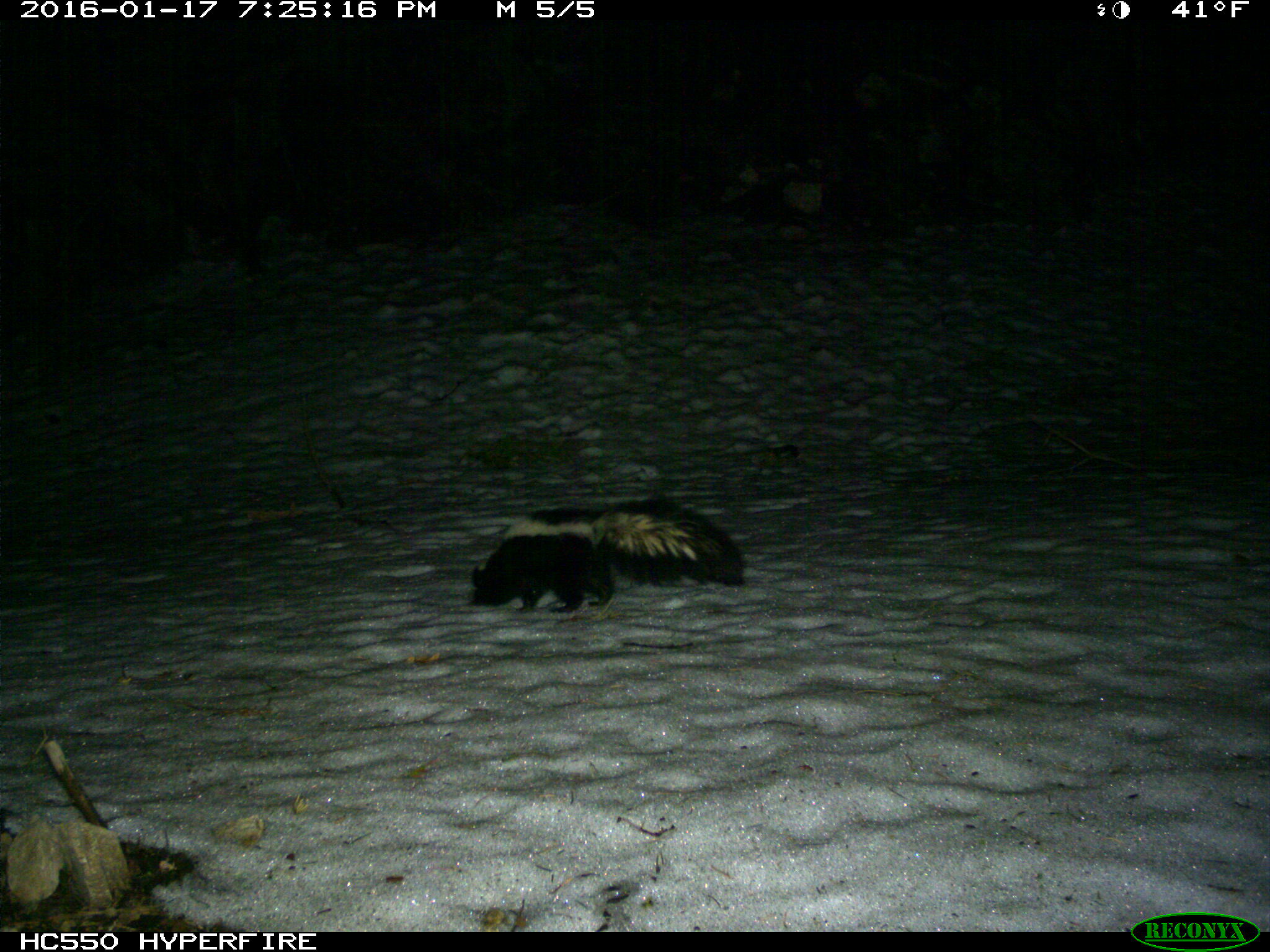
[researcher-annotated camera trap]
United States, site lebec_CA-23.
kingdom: Animalia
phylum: Chordata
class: Mammalia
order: Carnivora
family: Mephitidae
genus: Mephitis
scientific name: Mephitis mephitis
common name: striped skunk